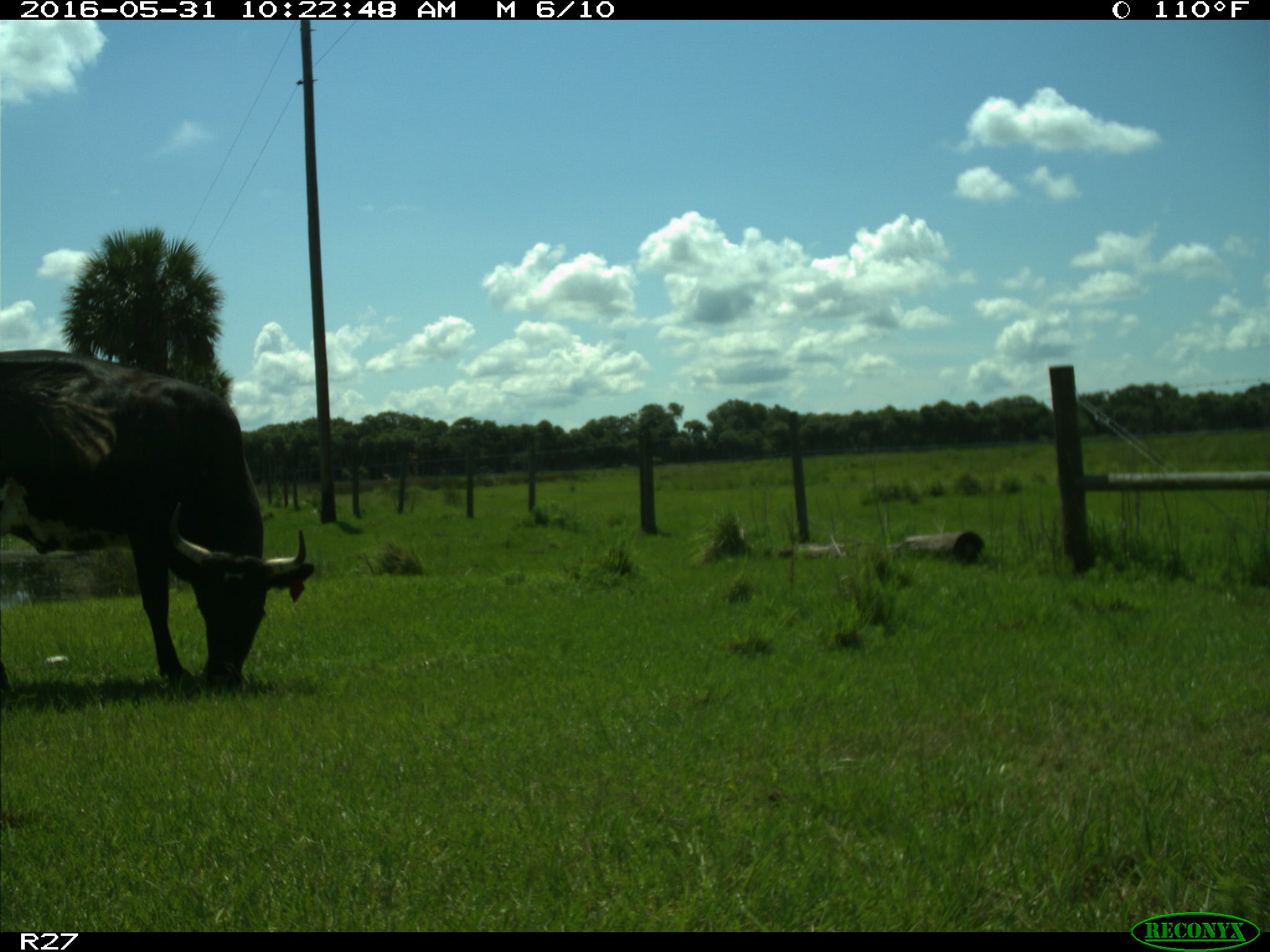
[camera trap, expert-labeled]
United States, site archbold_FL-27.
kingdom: Animalia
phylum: Chordata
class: Mammalia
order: Artiodactyla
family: Bovidae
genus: Bos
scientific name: Bos taurus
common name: domestic cow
Bos taurus (domestic cow).